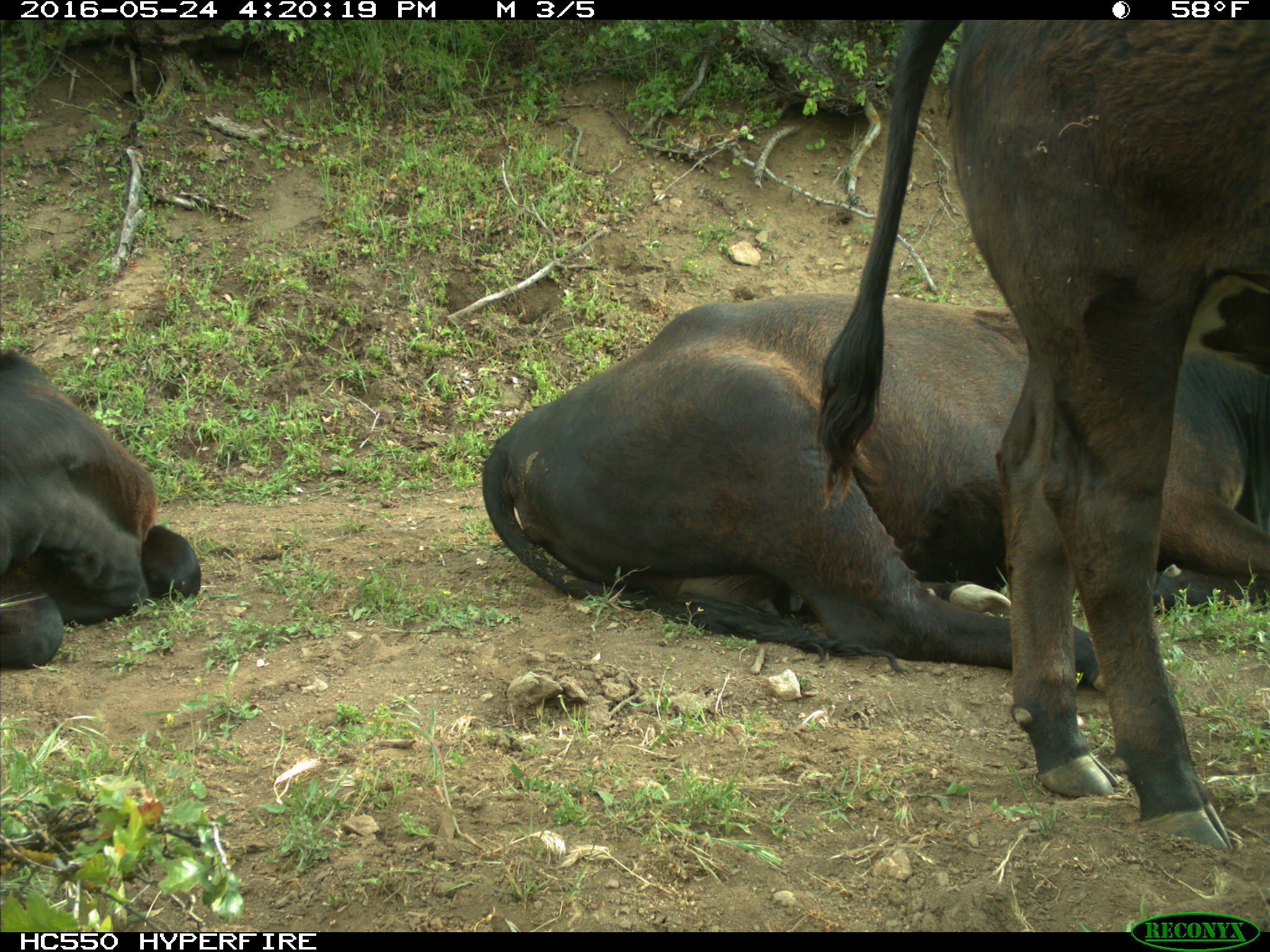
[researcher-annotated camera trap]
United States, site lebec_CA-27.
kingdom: Animalia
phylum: Chordata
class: Mammalia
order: Artiodactyla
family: Bovidae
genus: Bos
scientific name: Bos taurus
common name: domestic cow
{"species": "Bos taurus (domestic cow)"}